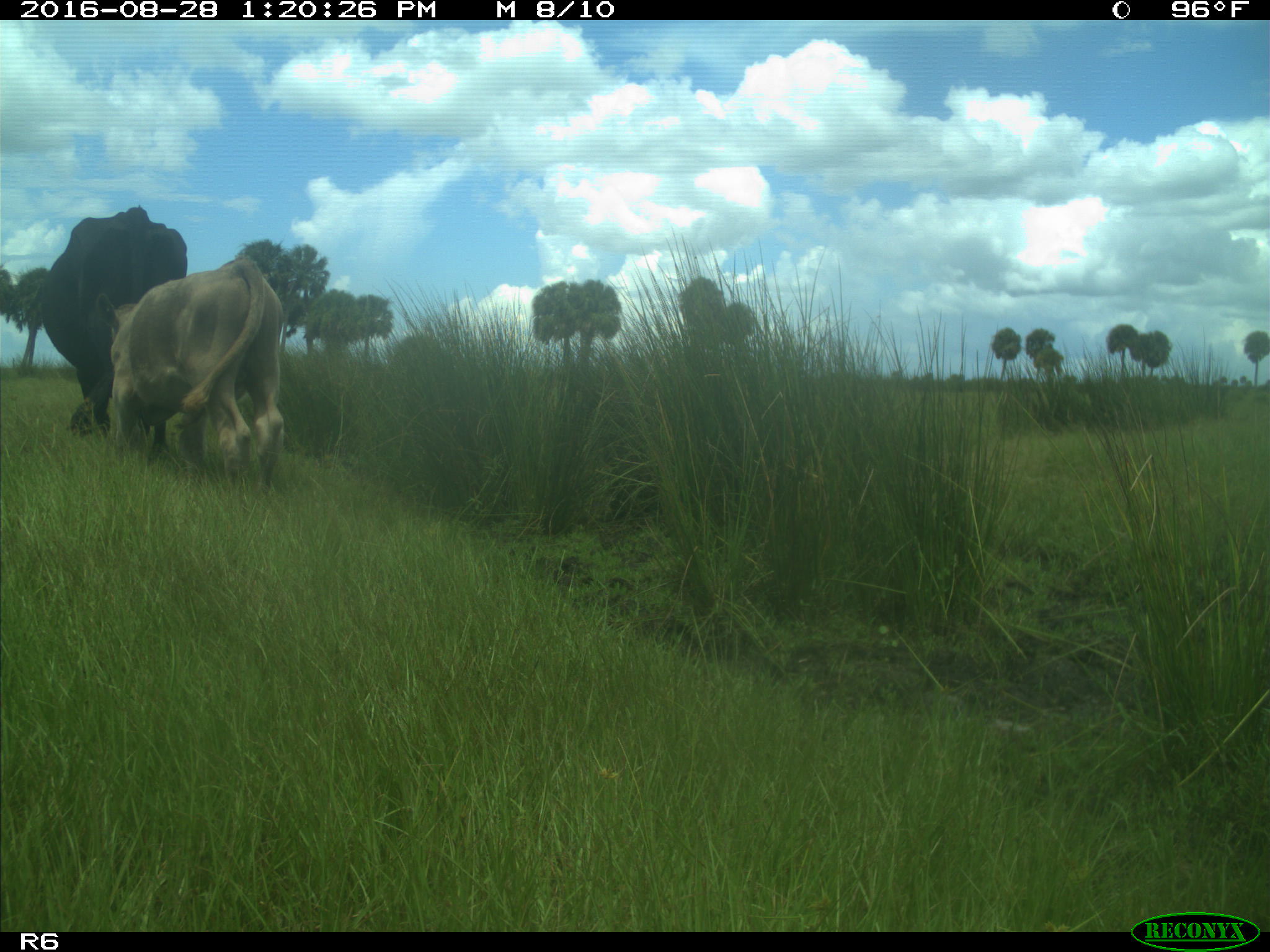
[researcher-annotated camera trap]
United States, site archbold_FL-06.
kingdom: Animalia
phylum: Chordata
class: Mammalia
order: Artiodactyla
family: Bovidae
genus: Bos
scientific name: Bos taurus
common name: domestic cow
Bos taurus (domestic cow).